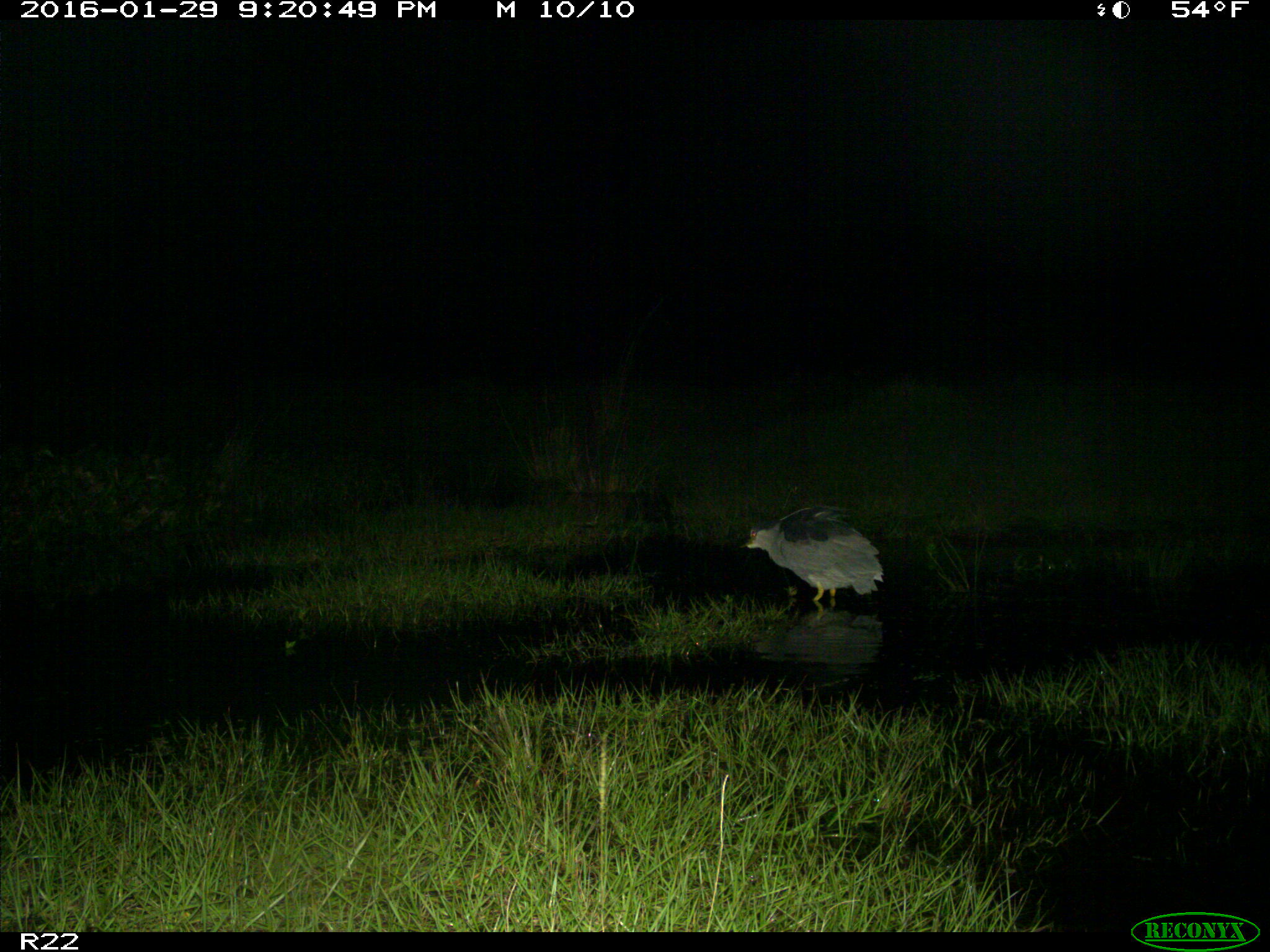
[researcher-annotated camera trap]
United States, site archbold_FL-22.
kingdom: Animalia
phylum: Chordata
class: Aves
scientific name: Aves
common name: birds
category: unidentified bird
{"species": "unidentified bird (birds) (Aves)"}